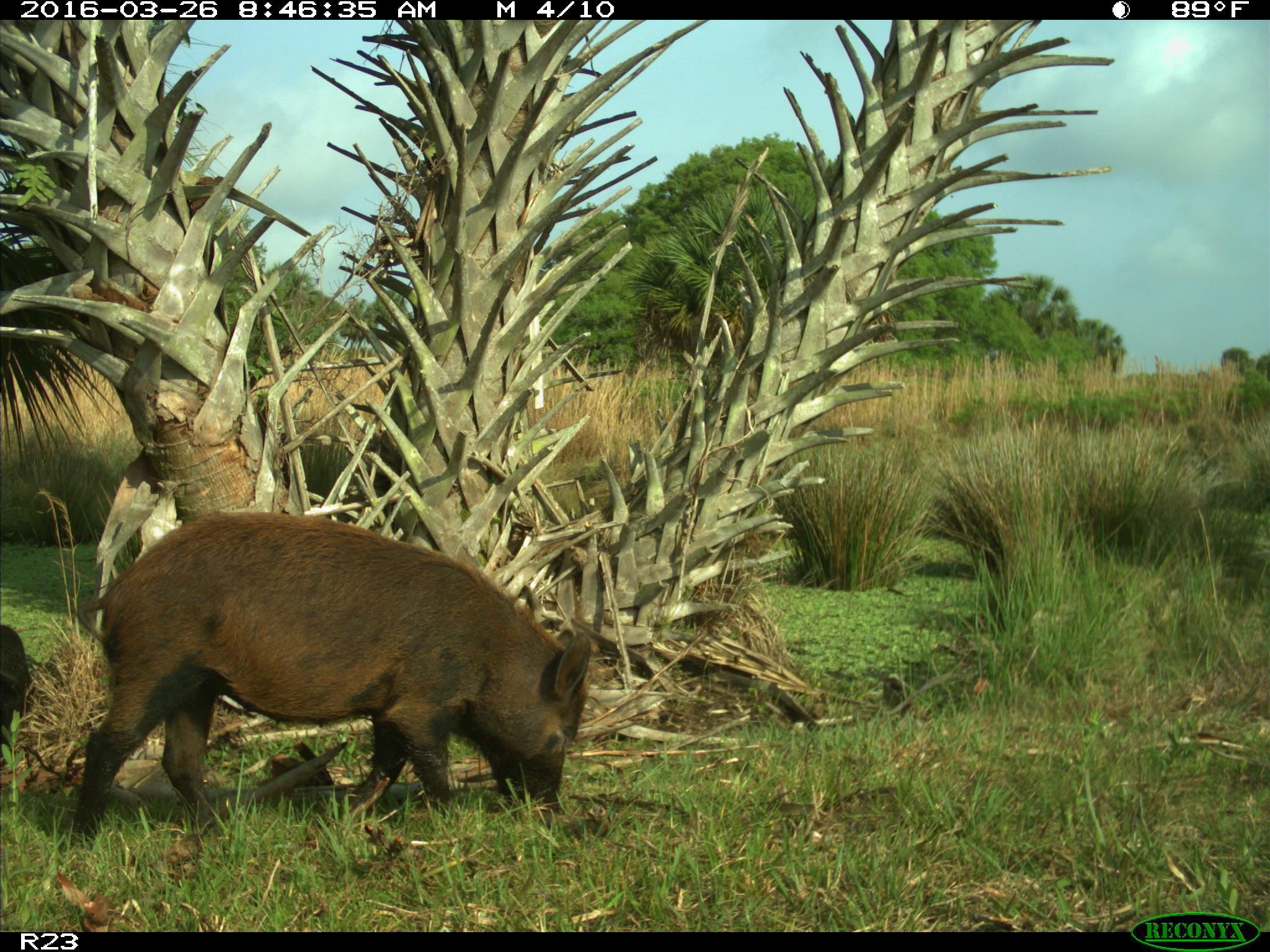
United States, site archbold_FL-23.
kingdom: Animalia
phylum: Chordata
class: Mammalia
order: Artiodactyla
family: Suidae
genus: Sus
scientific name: Sus scrofa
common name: wild boar